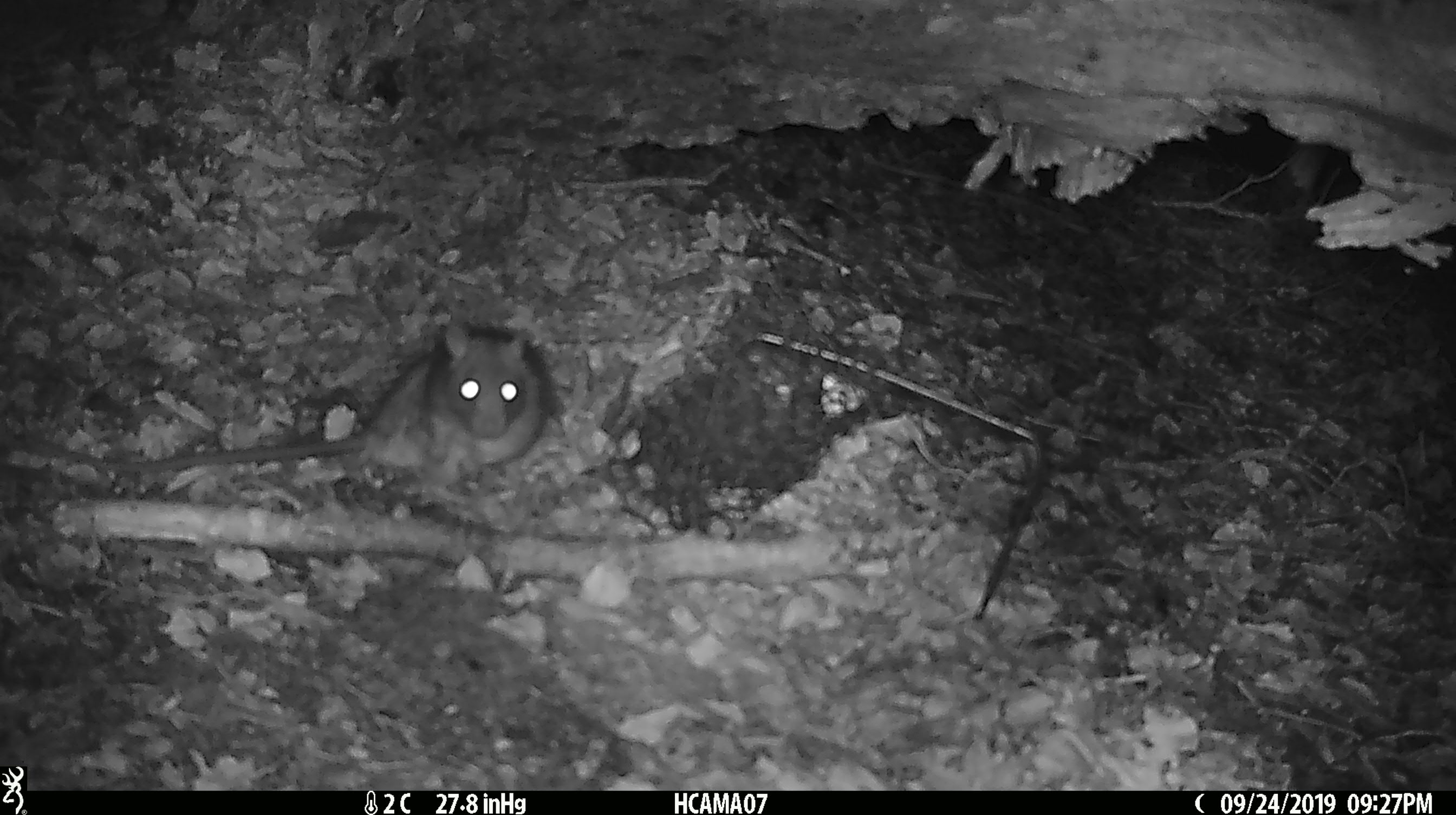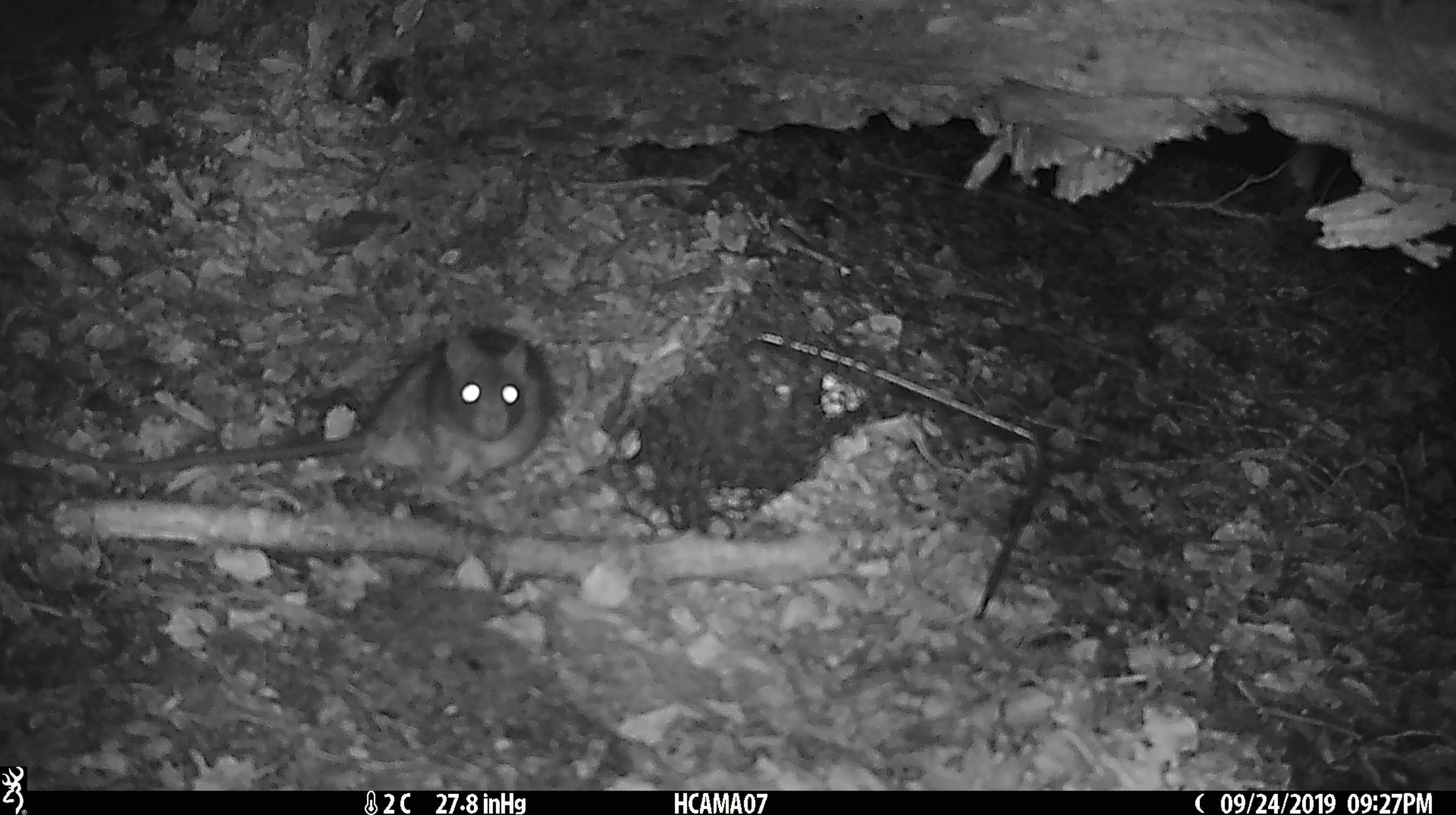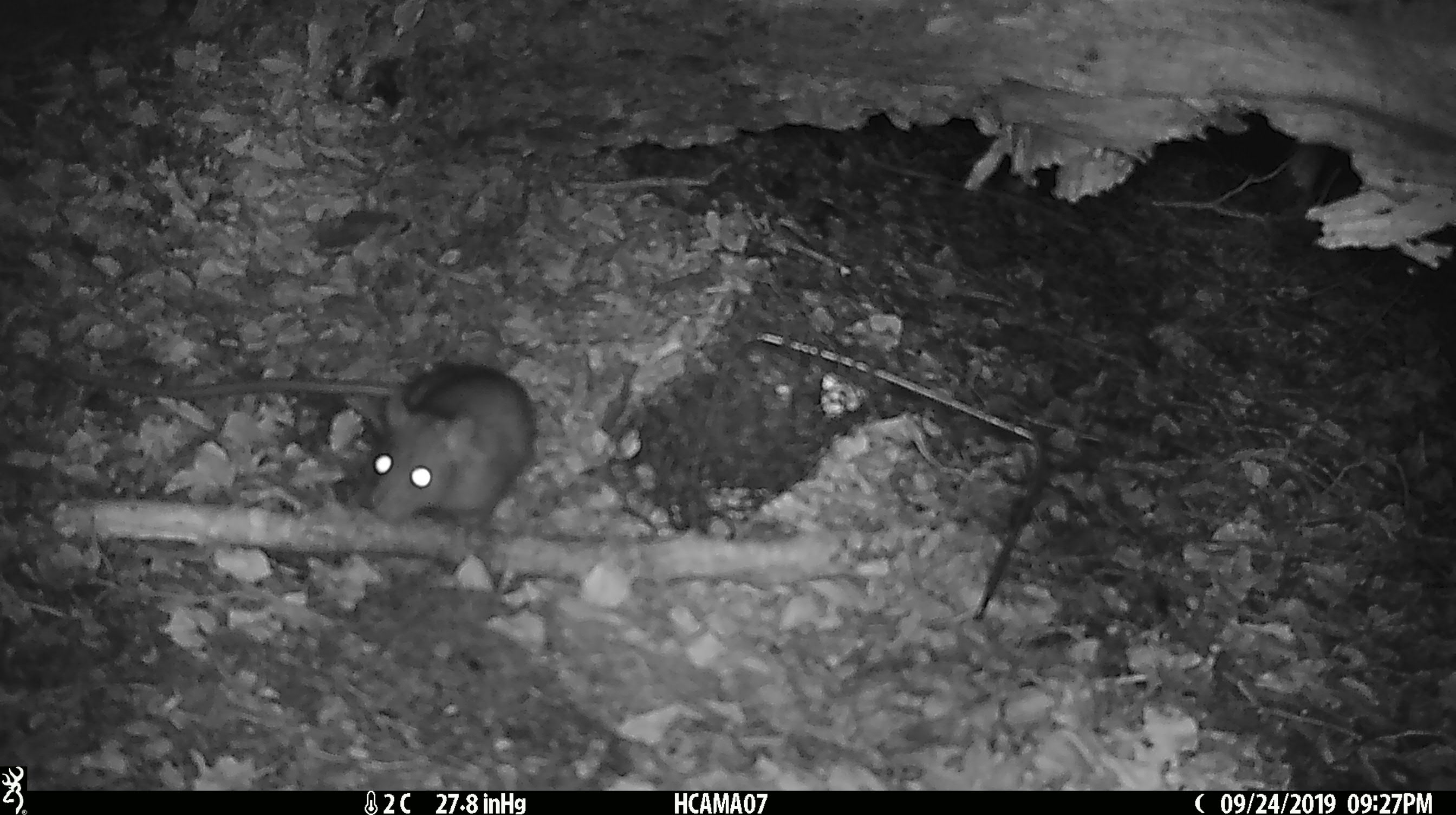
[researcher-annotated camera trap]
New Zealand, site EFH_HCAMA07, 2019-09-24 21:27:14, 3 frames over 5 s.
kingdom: Animalia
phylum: Chordata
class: Mammalia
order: Rodentia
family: Muridae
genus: Rattus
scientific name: Rattus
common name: rat